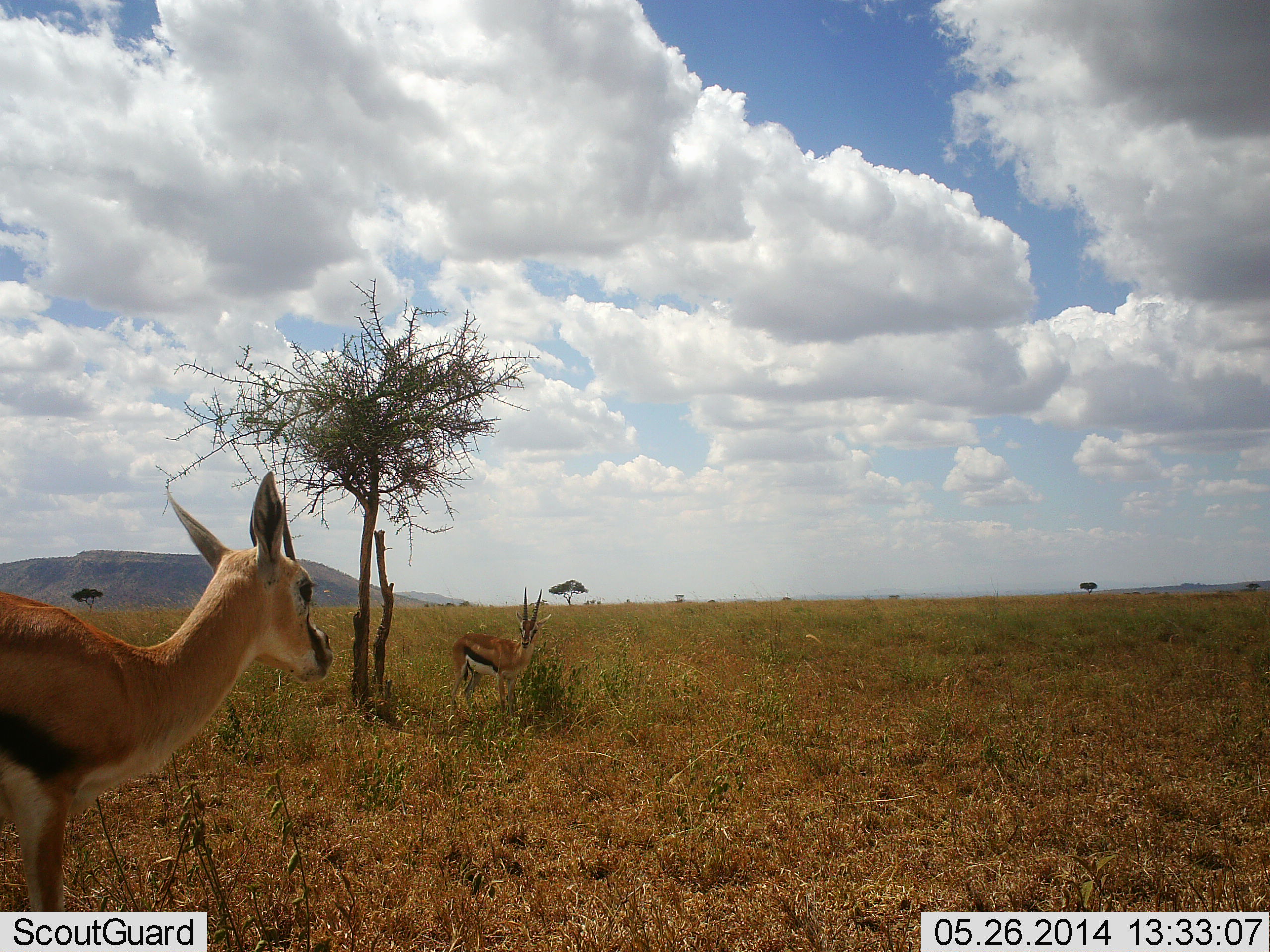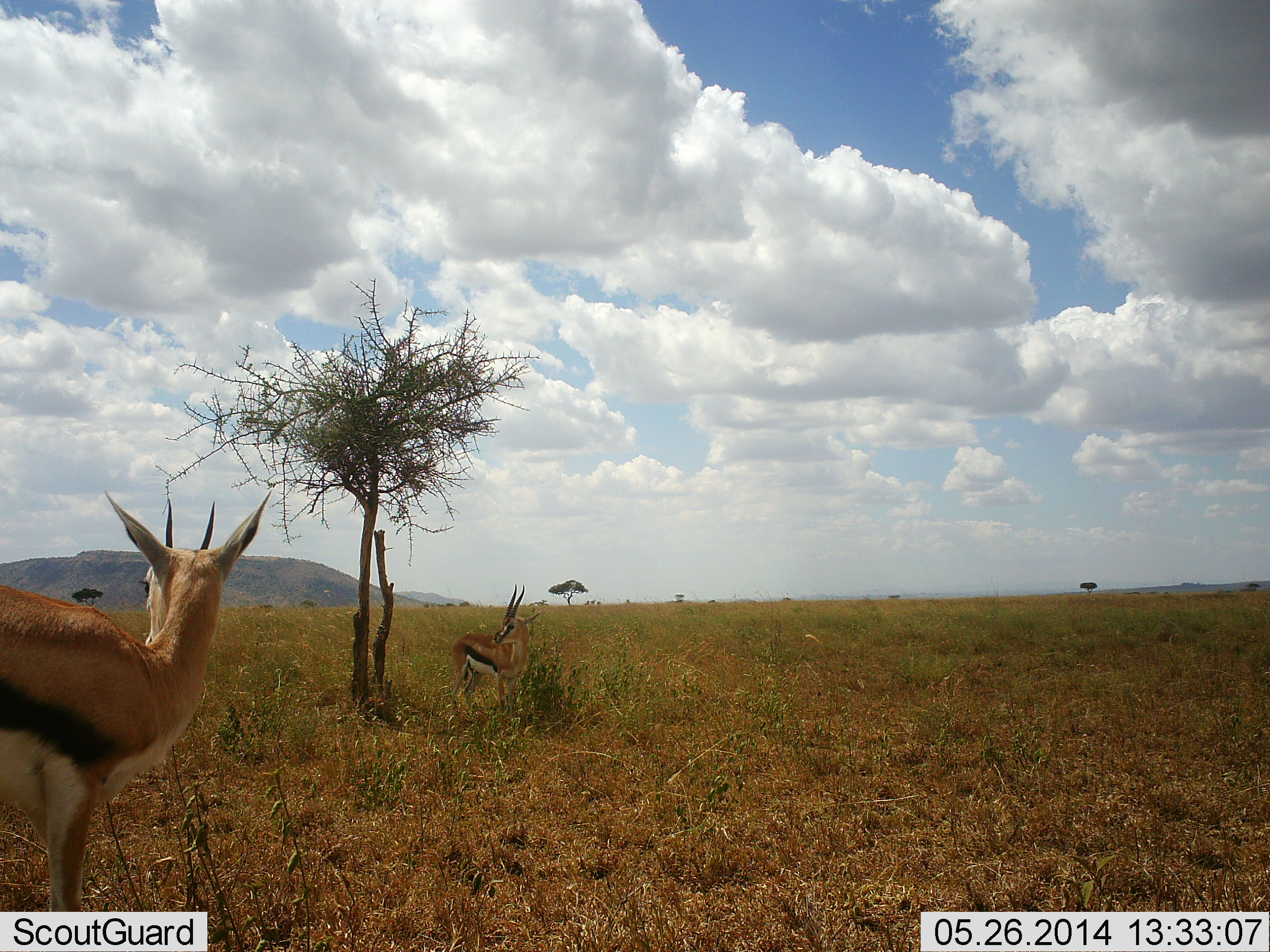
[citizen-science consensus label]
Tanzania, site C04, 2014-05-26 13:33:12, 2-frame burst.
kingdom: Animalia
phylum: Chordata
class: Mammalia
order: Artiodactyla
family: Bovidae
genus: Eudorcas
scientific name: Eudorcas thomsonii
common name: thomson's gazelle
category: gazellethomsons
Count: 2.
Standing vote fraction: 100%.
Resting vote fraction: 0%.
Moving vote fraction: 10%.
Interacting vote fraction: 0%.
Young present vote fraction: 0%.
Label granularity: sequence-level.